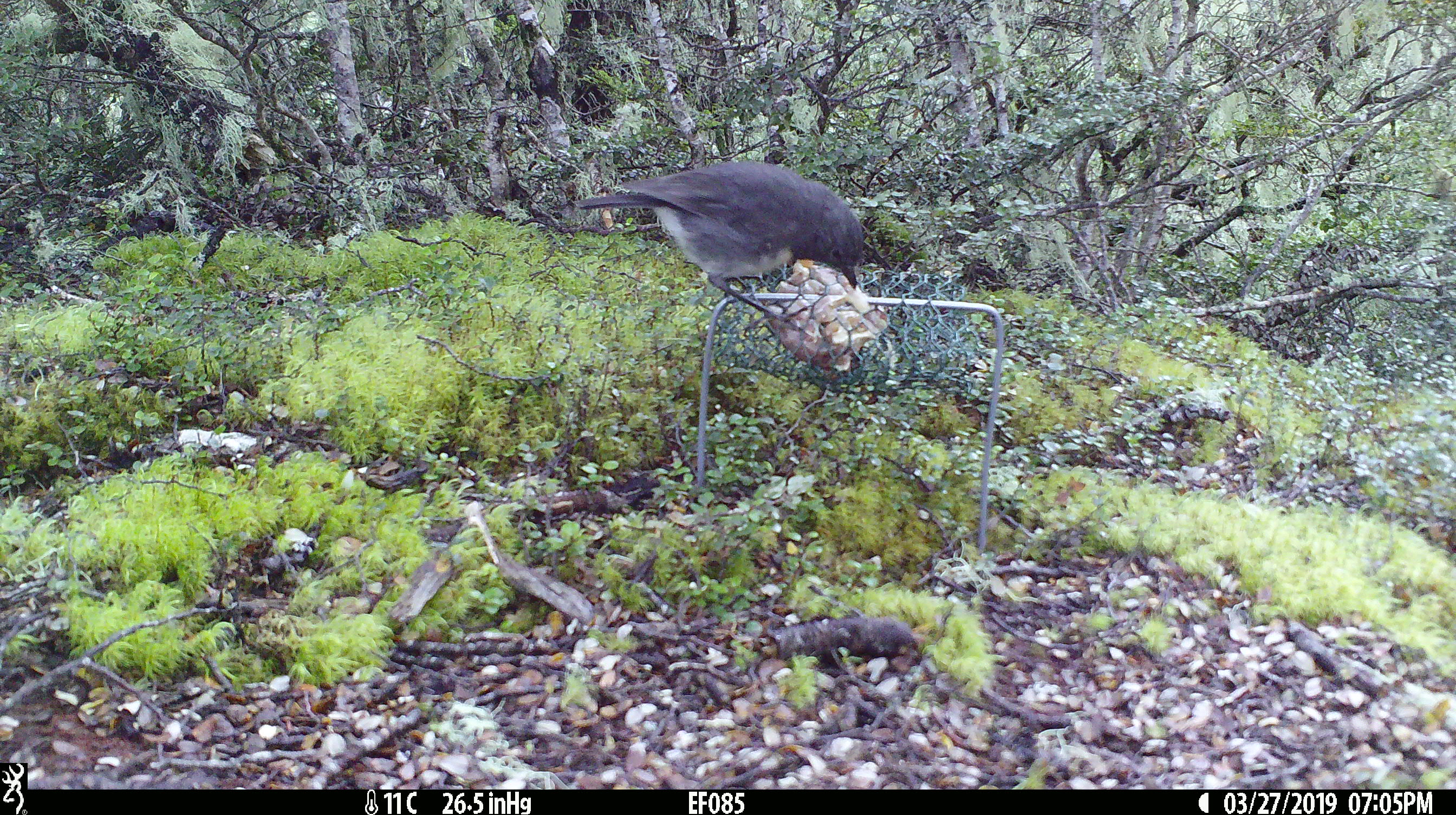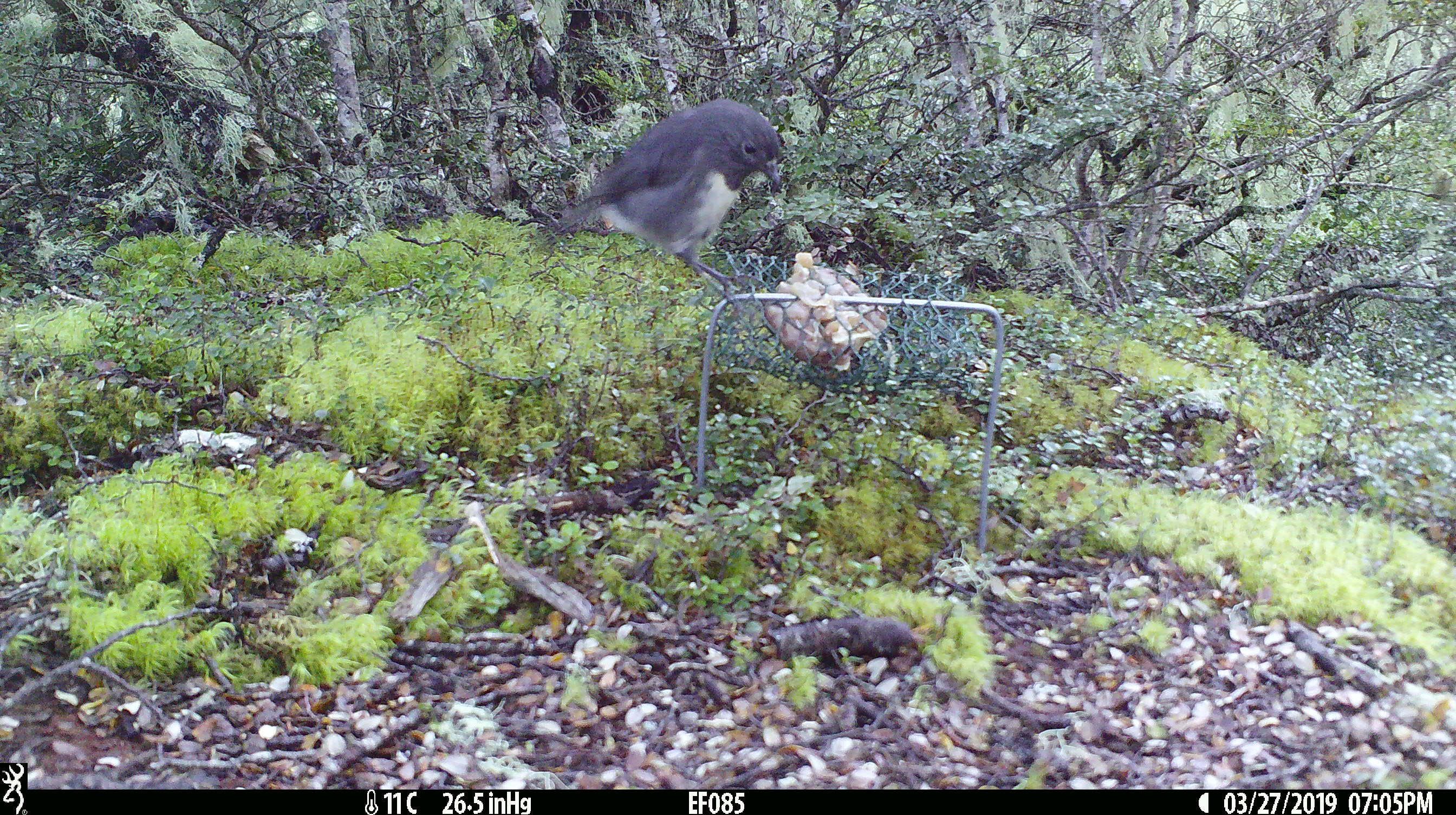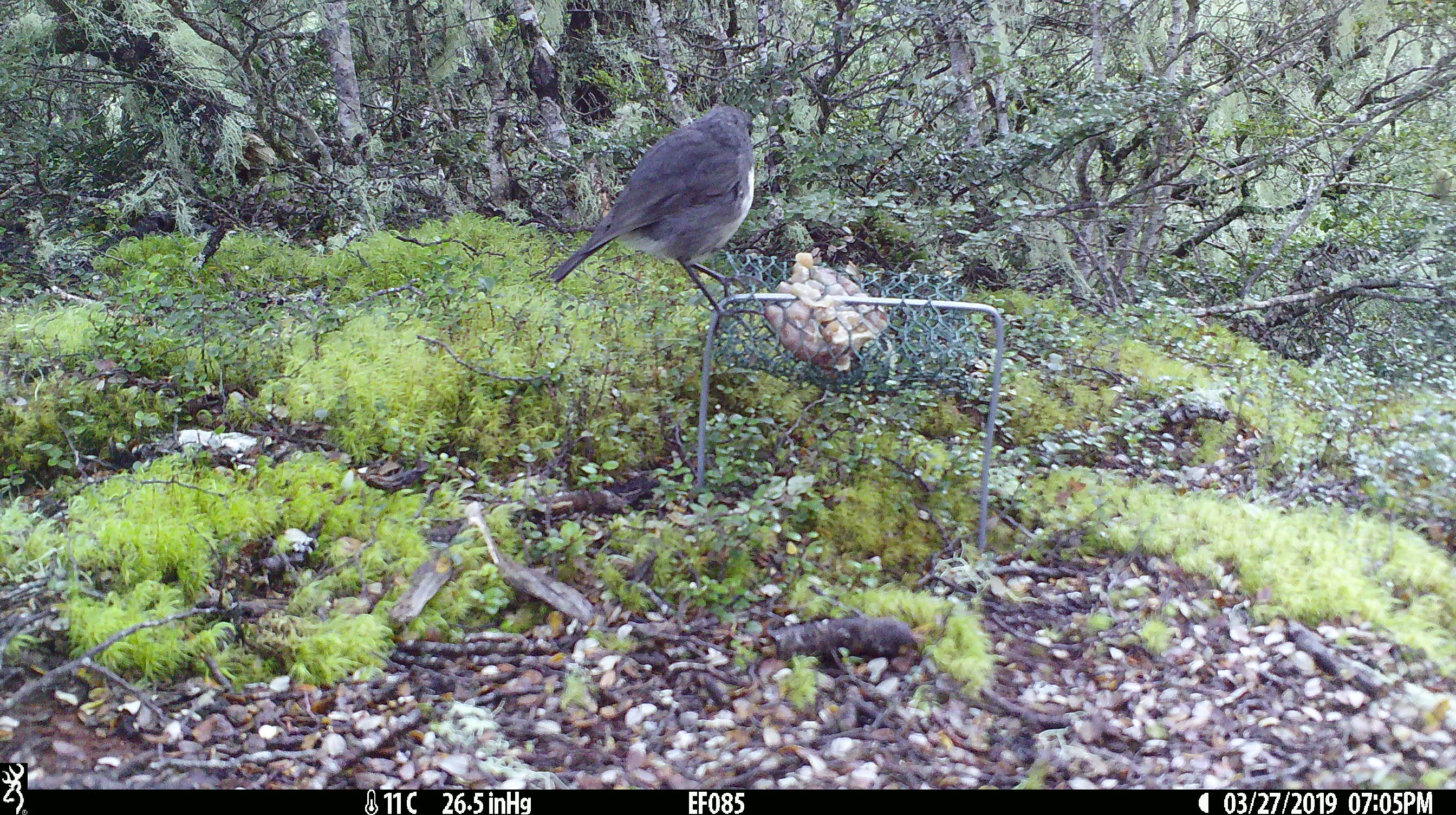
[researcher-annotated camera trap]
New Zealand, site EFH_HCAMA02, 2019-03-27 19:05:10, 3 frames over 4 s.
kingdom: Animalia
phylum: Chordata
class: Aves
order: Passeriformes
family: Petroicidae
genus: Petroica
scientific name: Petroica australis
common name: new zealand robin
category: robin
Robin (new zealand robin) (Petroica australis).